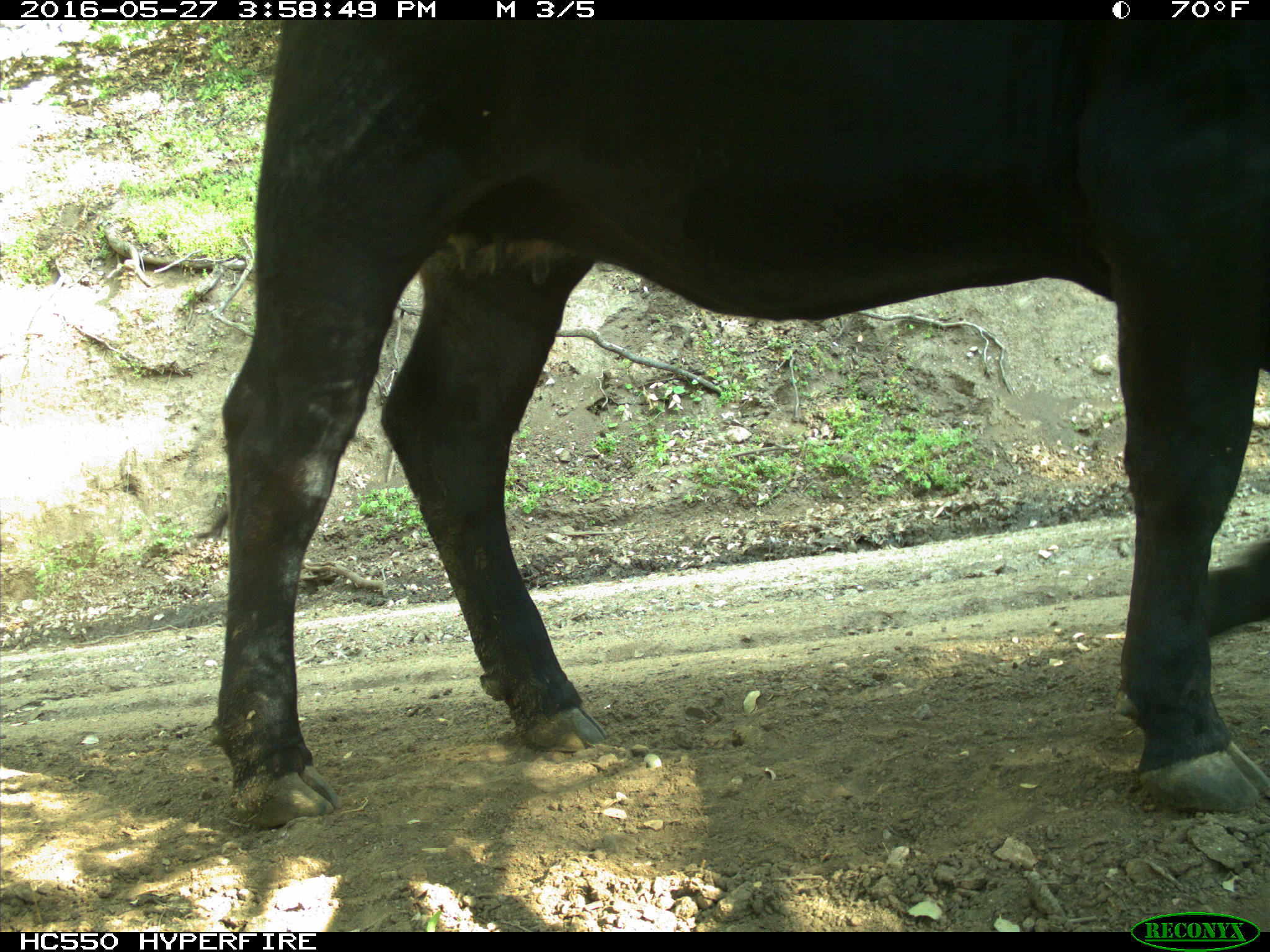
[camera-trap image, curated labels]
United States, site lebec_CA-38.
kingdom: Animalia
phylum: Chordata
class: Mammalia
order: Artiodactyla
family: Bovidae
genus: Bos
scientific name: Bos taurus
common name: domestic cow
Bos taurus (domestic cow).